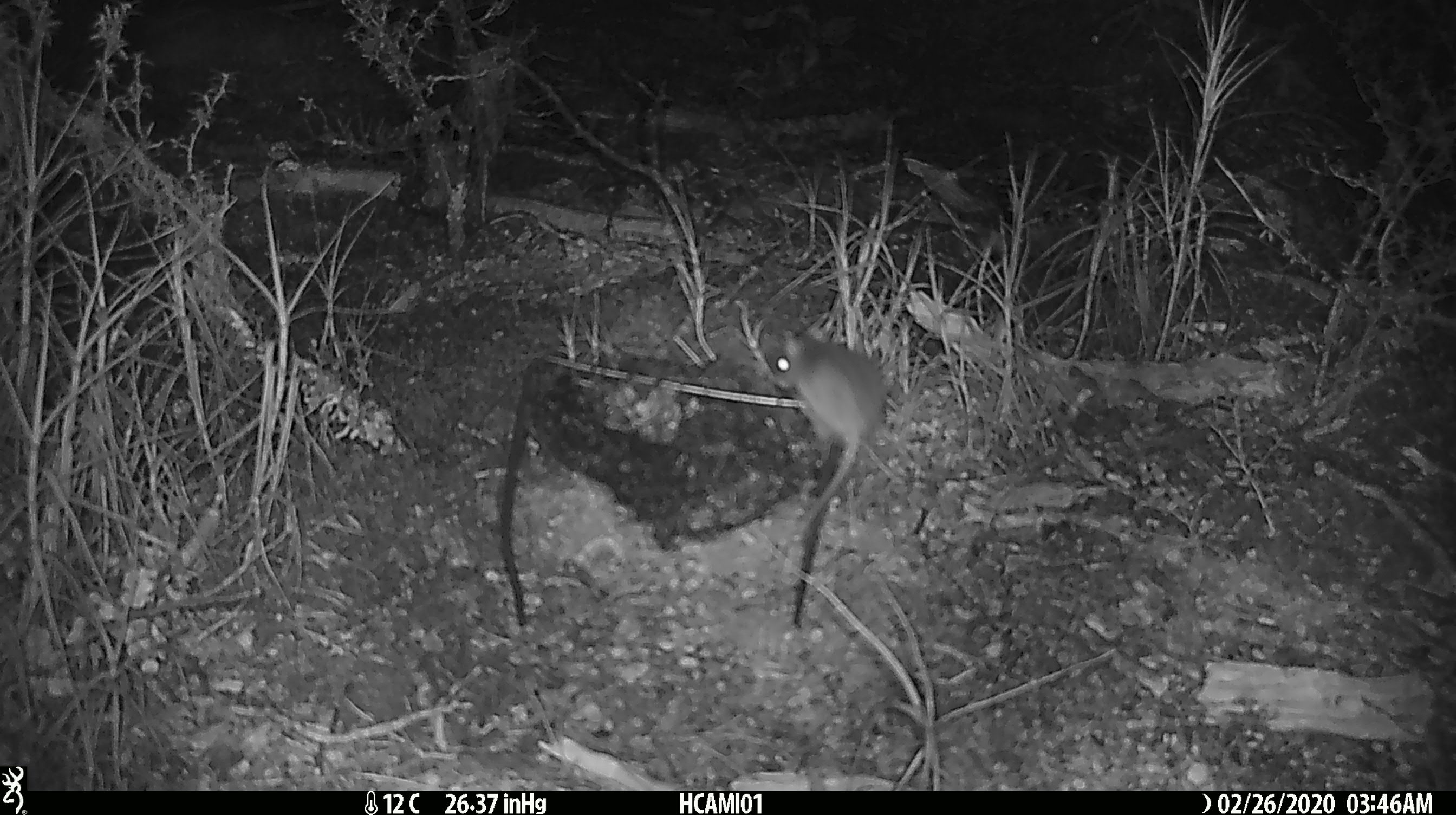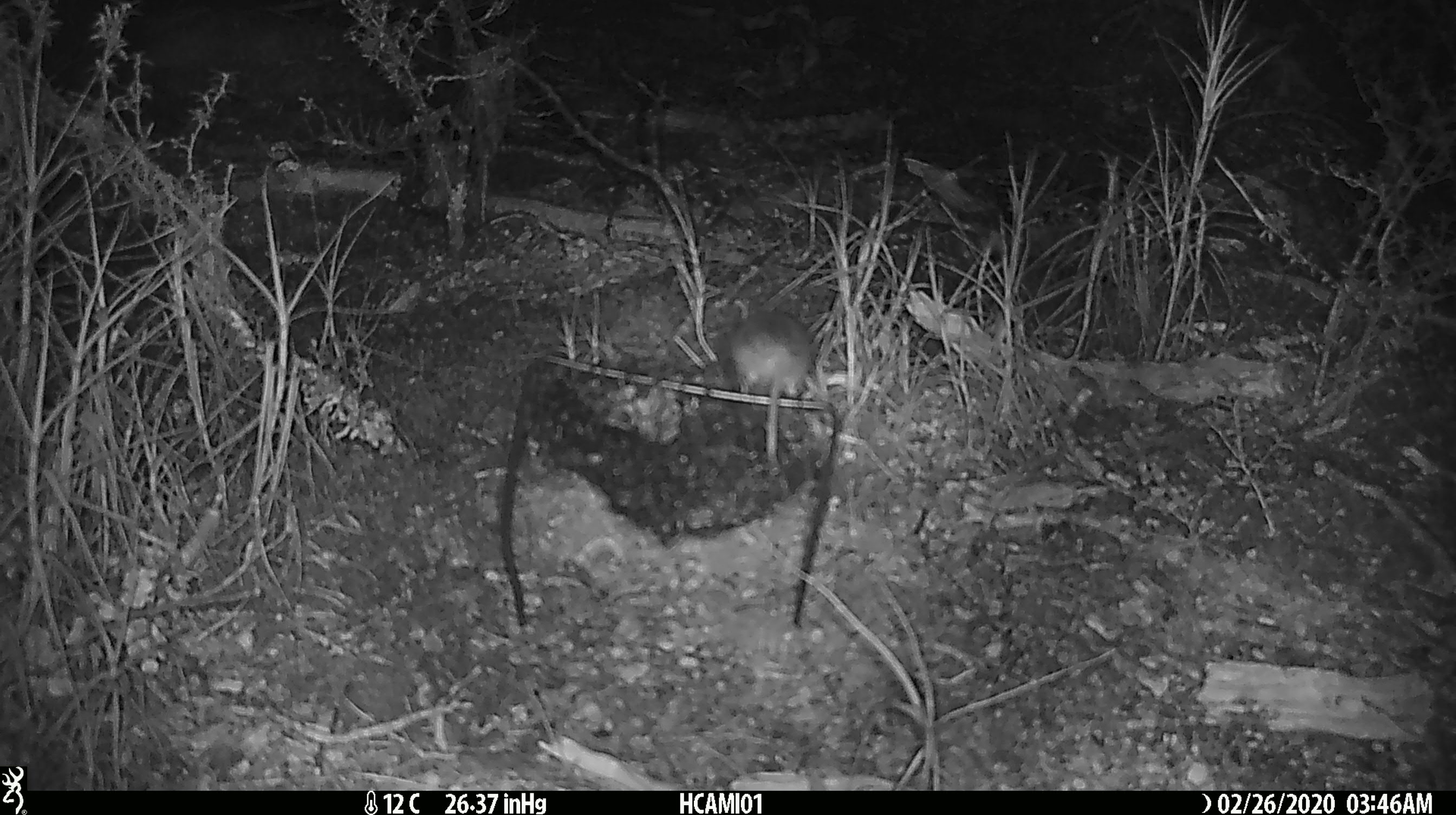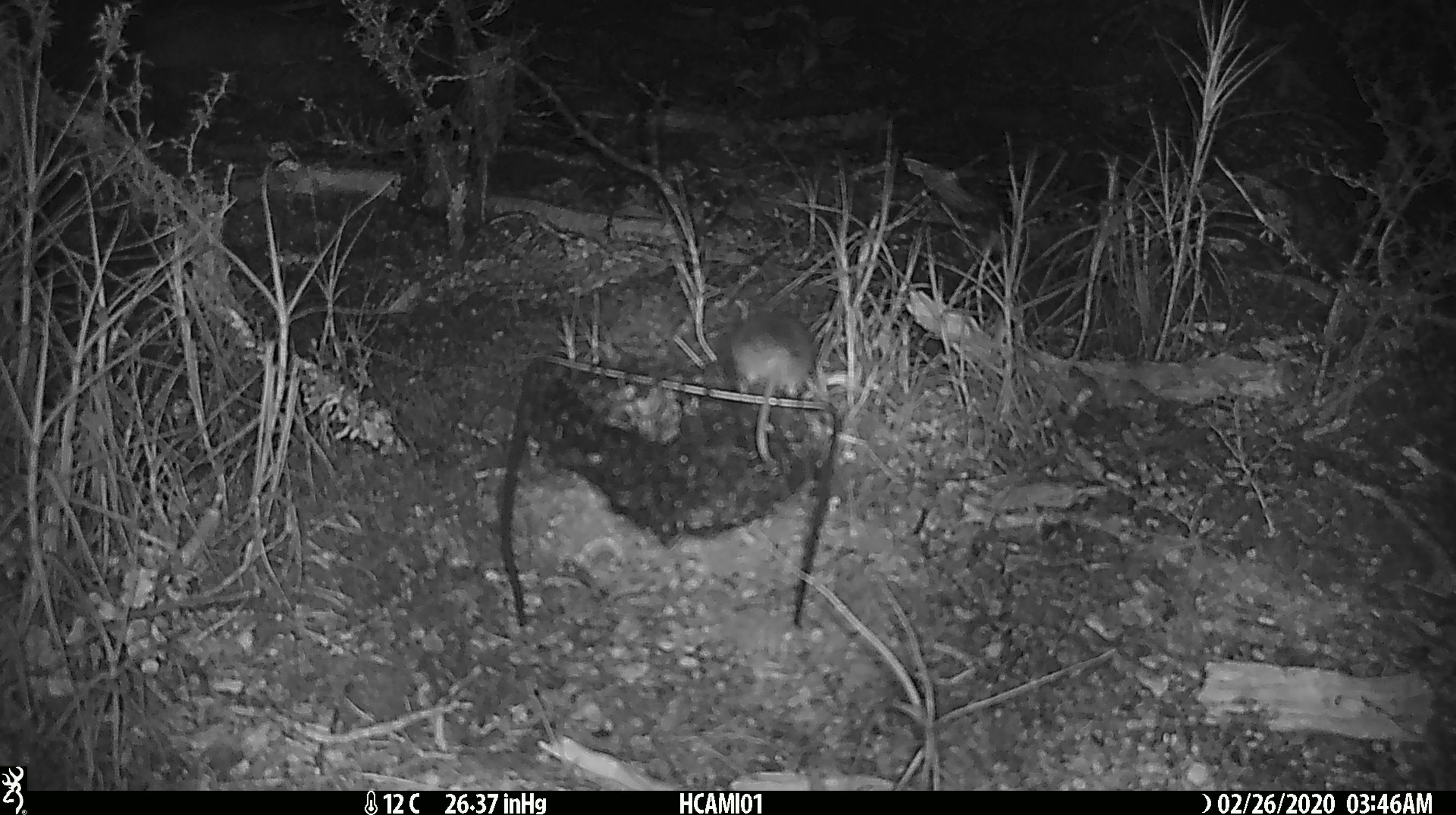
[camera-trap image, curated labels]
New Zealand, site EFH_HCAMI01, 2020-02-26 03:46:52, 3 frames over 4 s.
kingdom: Animalia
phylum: Chordata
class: Mammalia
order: Rodentia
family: Muridae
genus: Mus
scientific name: Mus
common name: mouse